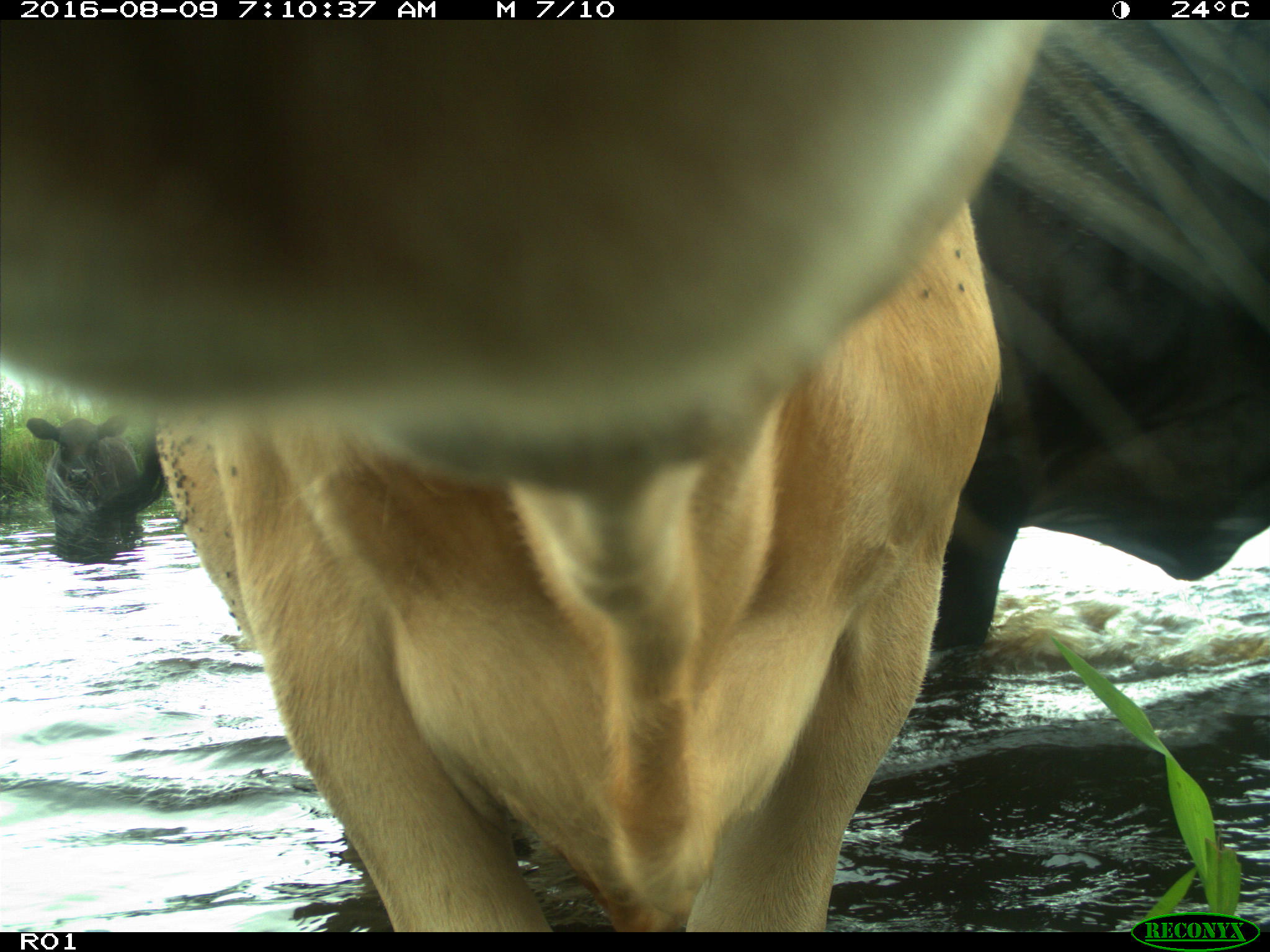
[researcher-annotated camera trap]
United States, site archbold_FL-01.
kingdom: Animalia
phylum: Chordata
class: Mammalia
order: Artiodactyla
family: Bovidae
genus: Bos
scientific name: Bos taurus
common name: domestic cow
Bos taurus (domestic cow).